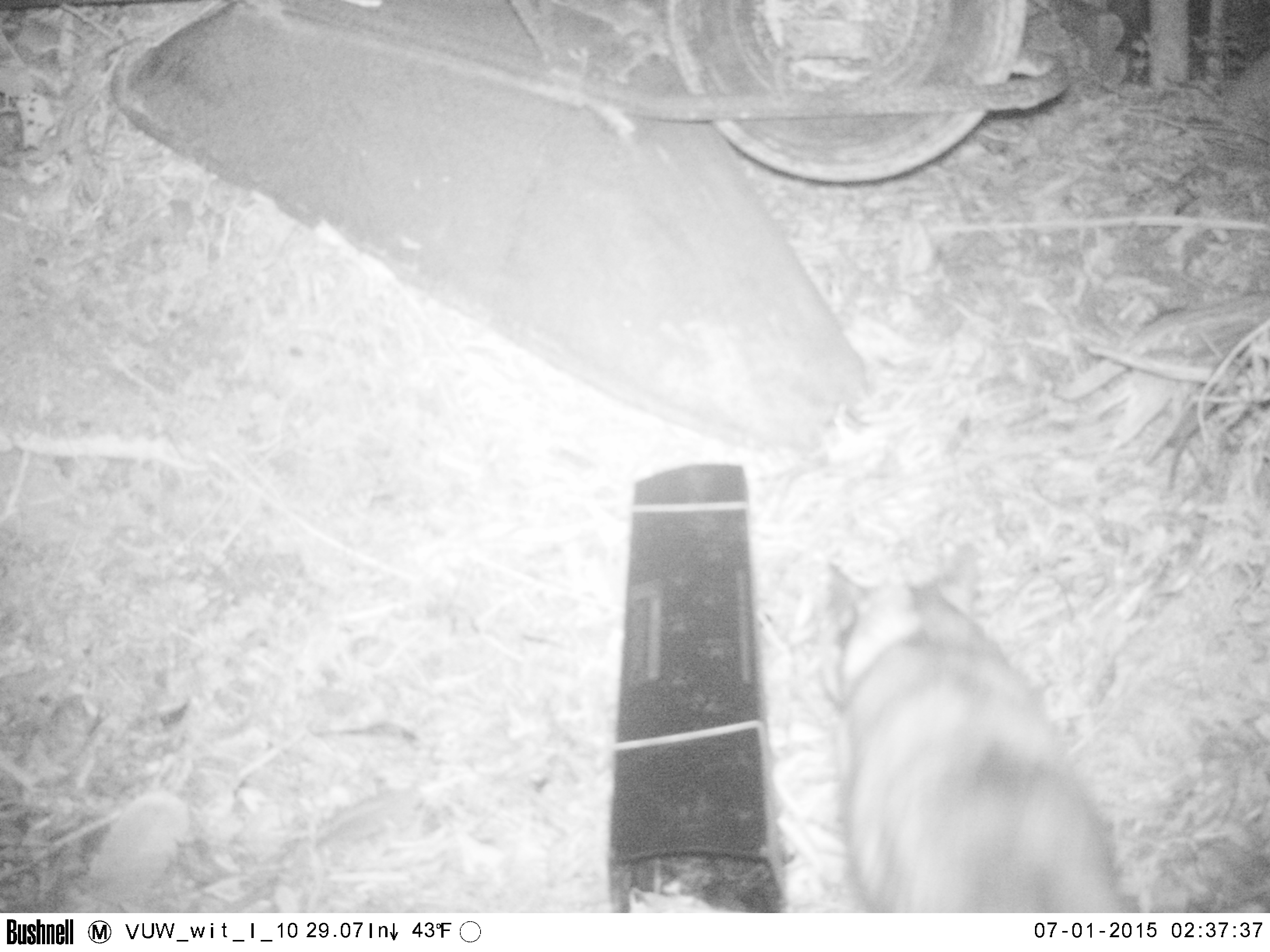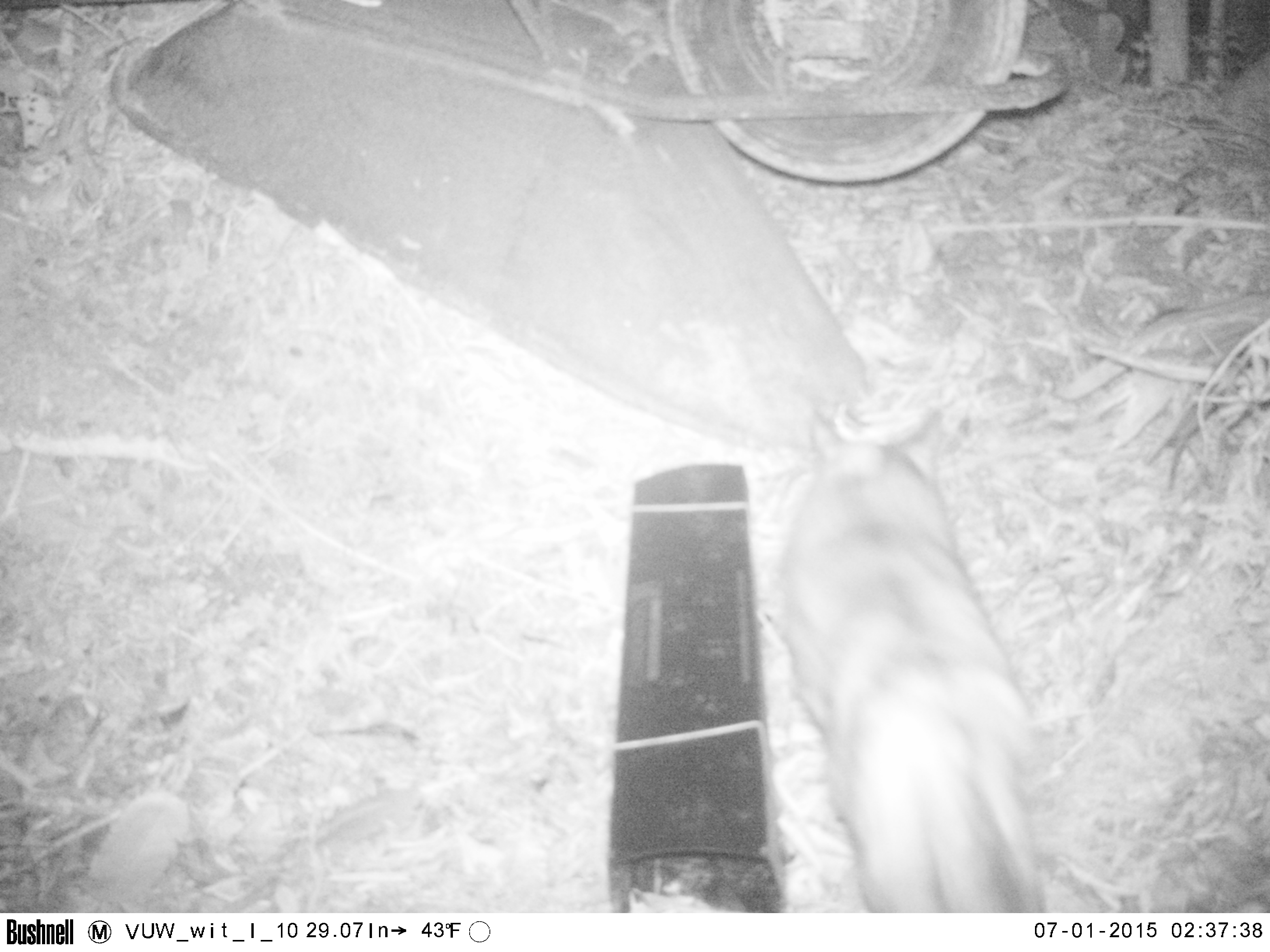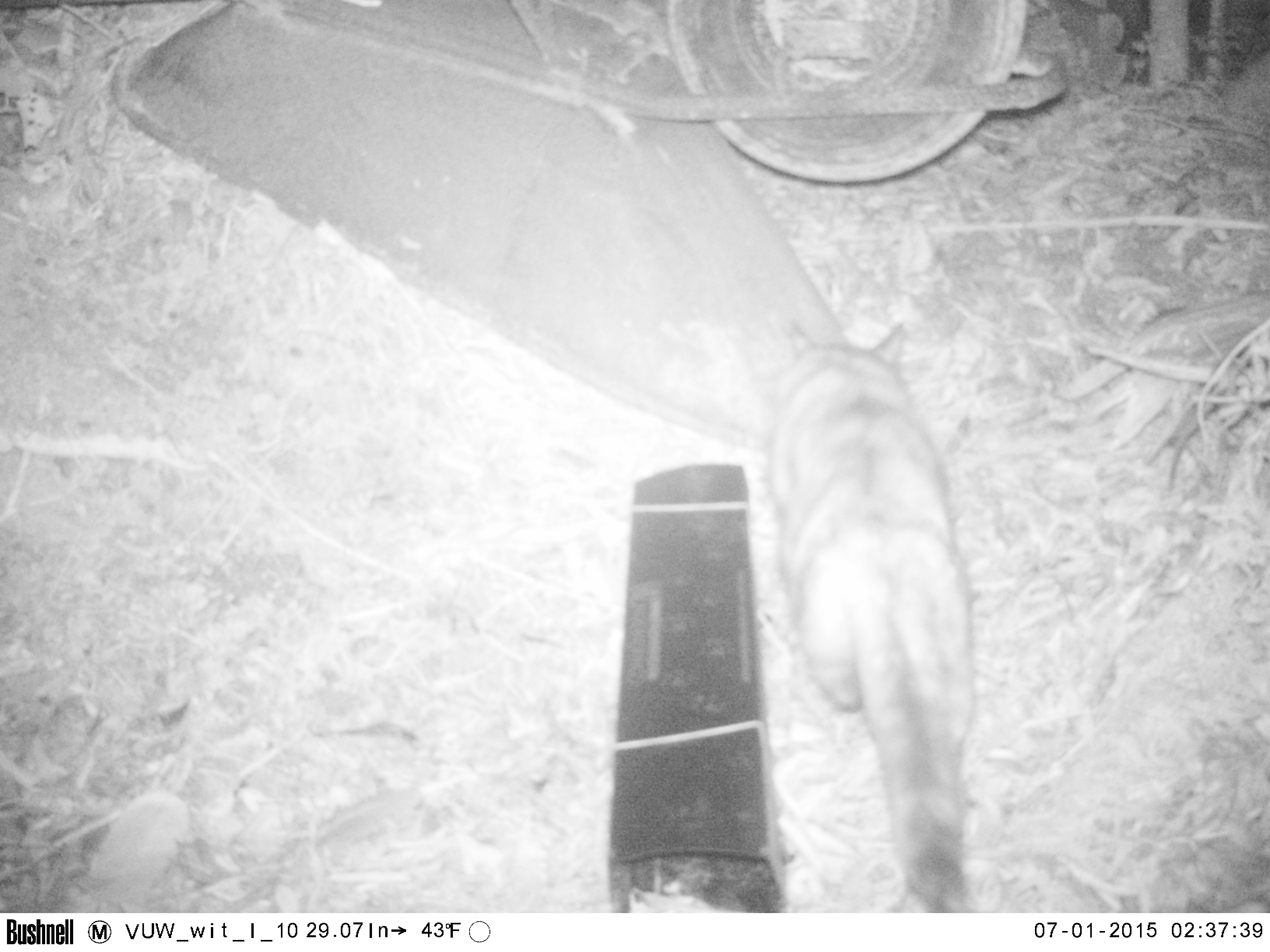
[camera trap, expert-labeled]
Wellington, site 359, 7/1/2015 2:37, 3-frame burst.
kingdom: Animalia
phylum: Chordata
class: Mammalia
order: Carnivora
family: Felidae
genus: Felis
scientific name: Felis catus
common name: cat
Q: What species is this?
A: Cat (Felis catus).